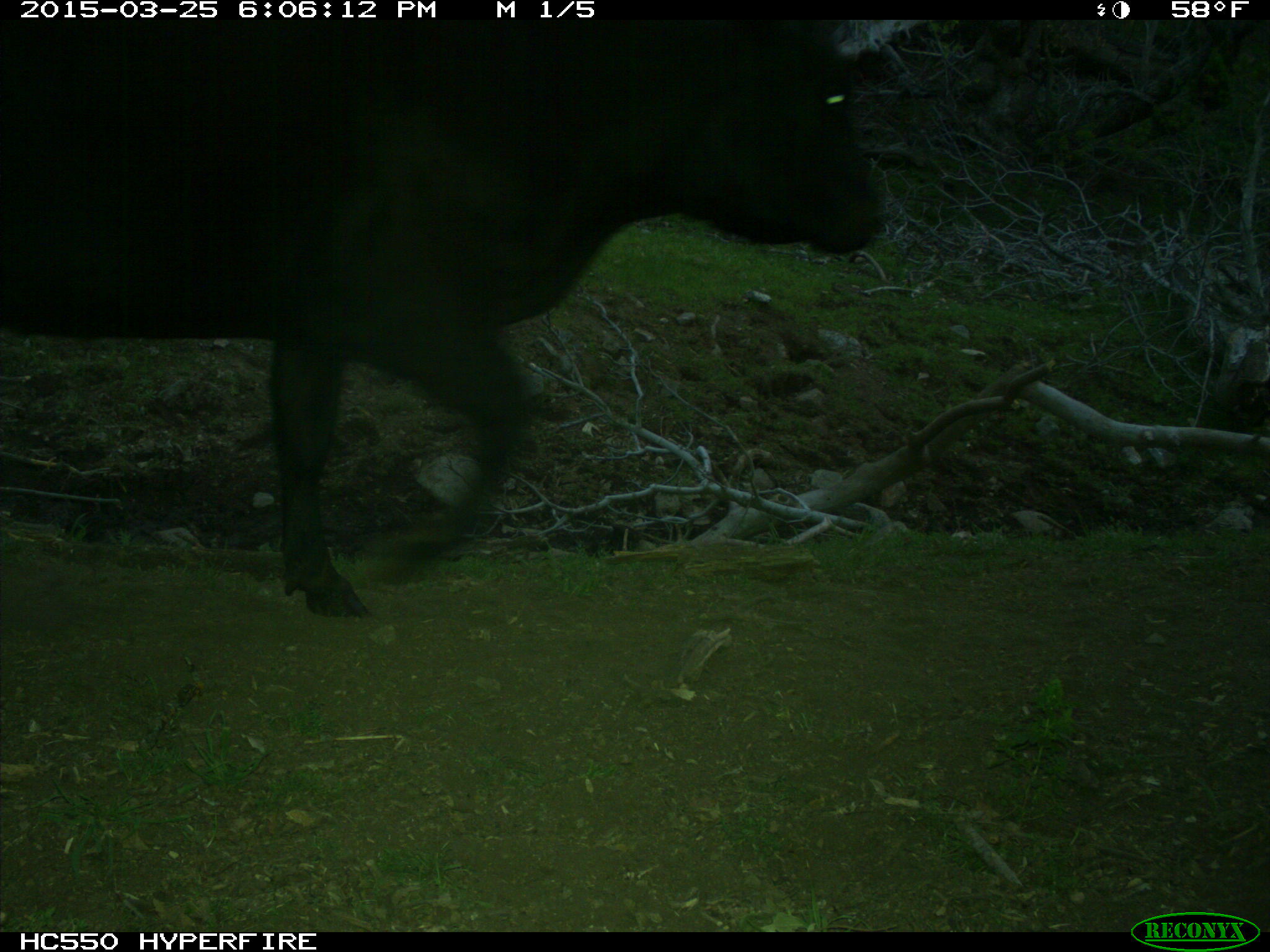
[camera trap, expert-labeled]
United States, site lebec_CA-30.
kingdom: Animalia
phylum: Chordata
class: Mammalia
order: Artiodactyla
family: Bovidae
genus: Bos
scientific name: Bos taurus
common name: domestic cow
Bos taurus (domestic cow).